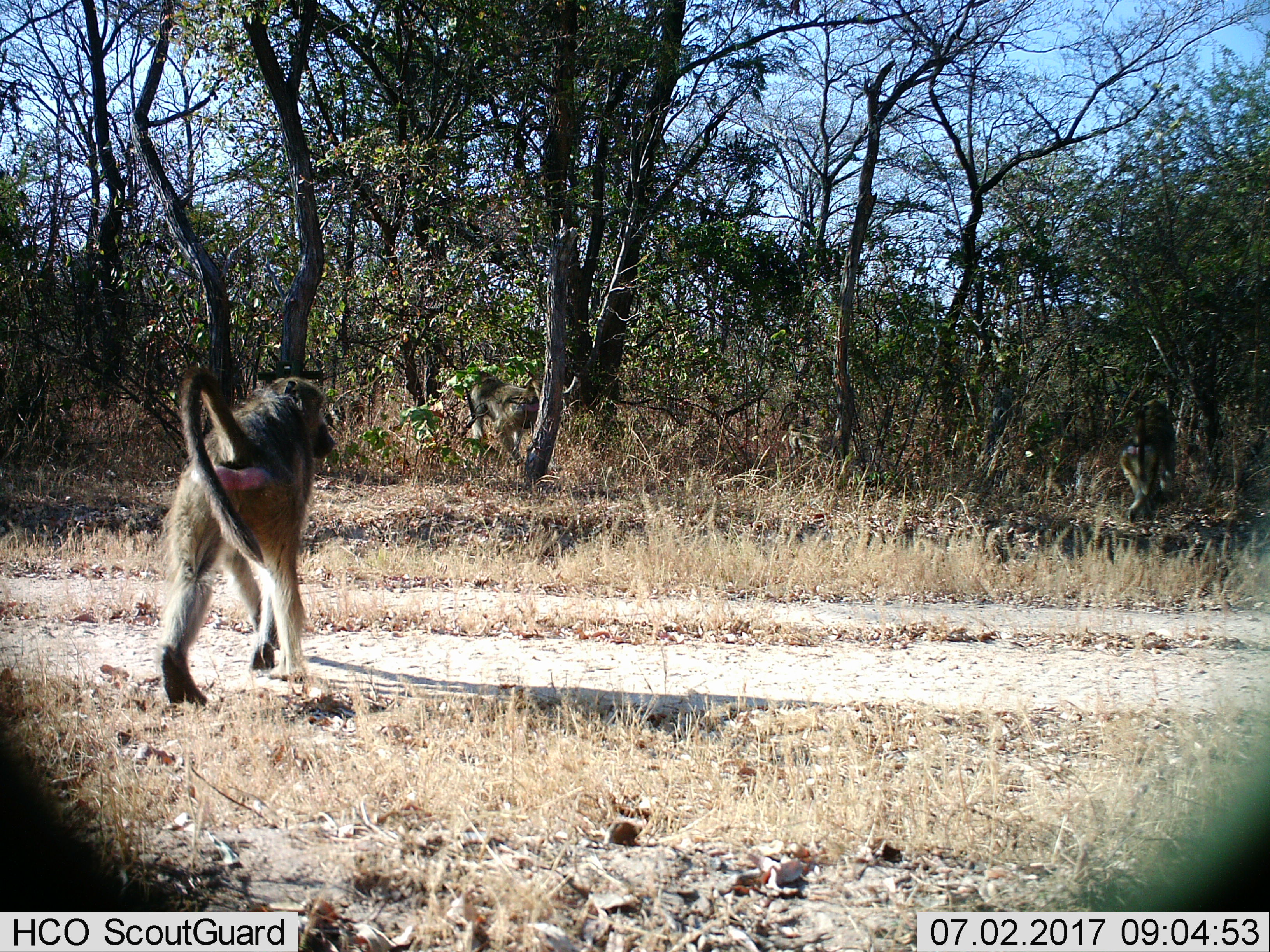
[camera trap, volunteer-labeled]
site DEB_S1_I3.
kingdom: Animalia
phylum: Chordata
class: Mammalia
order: Primates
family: Cercopithecidae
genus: Papio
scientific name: Papio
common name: baboon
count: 2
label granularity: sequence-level